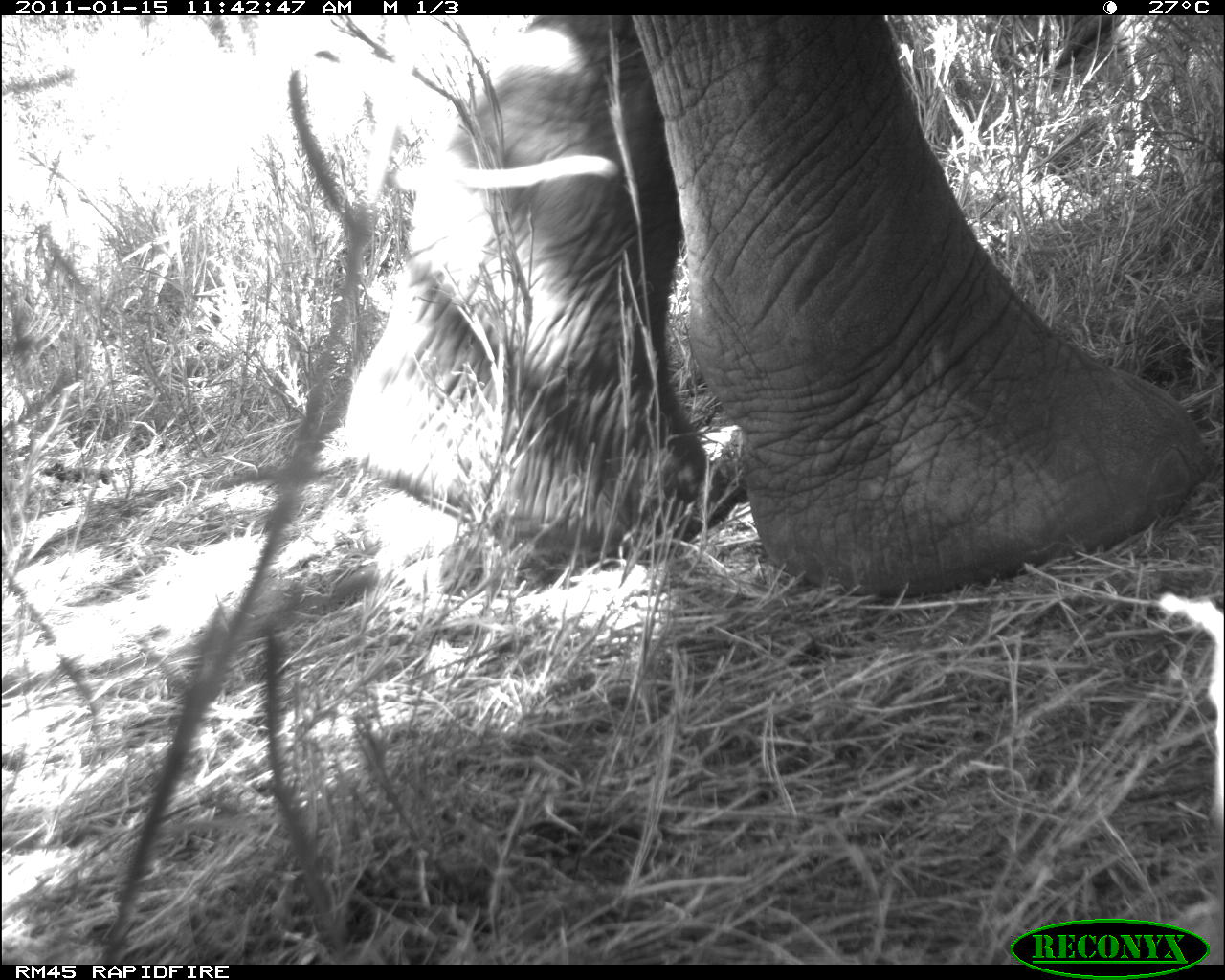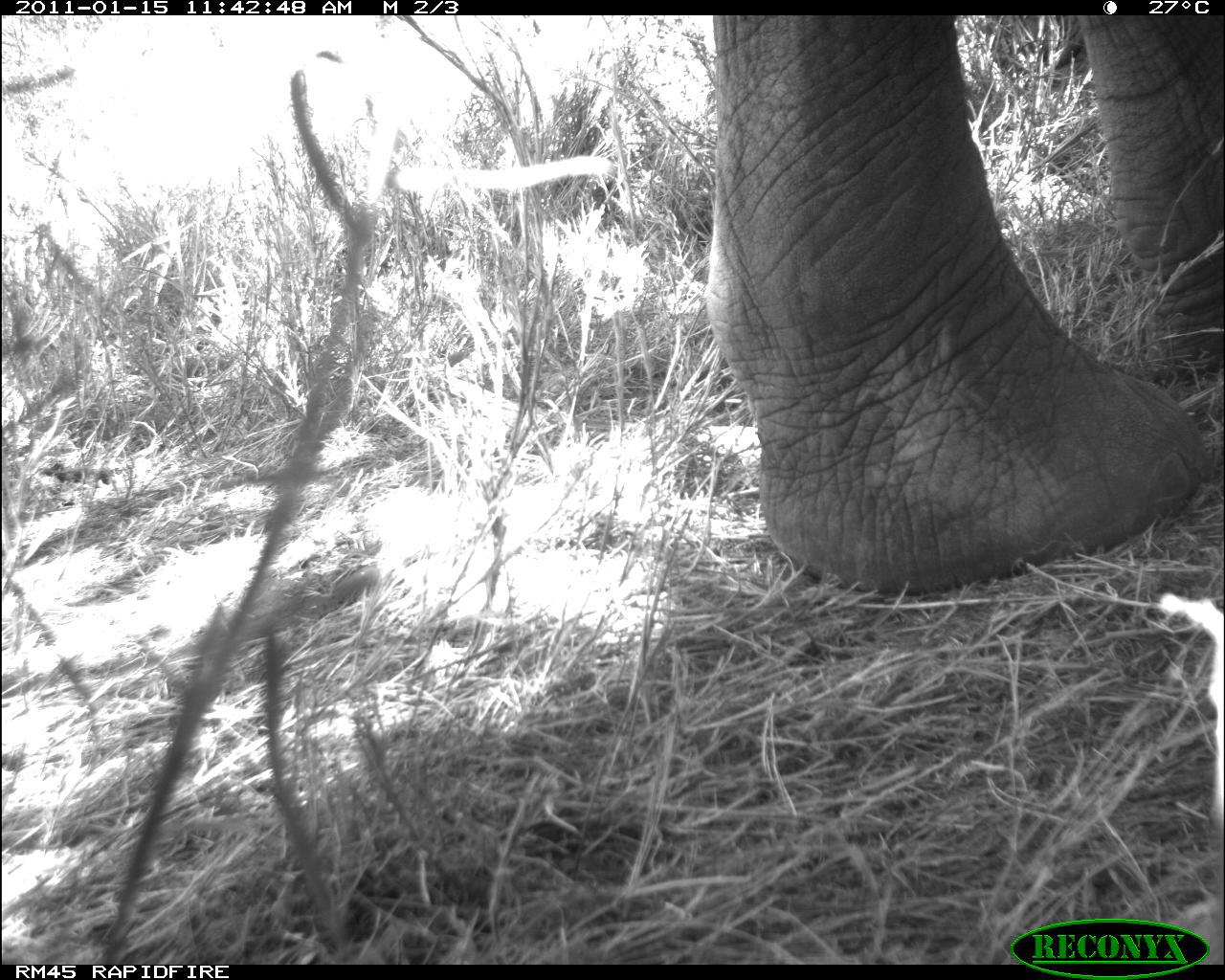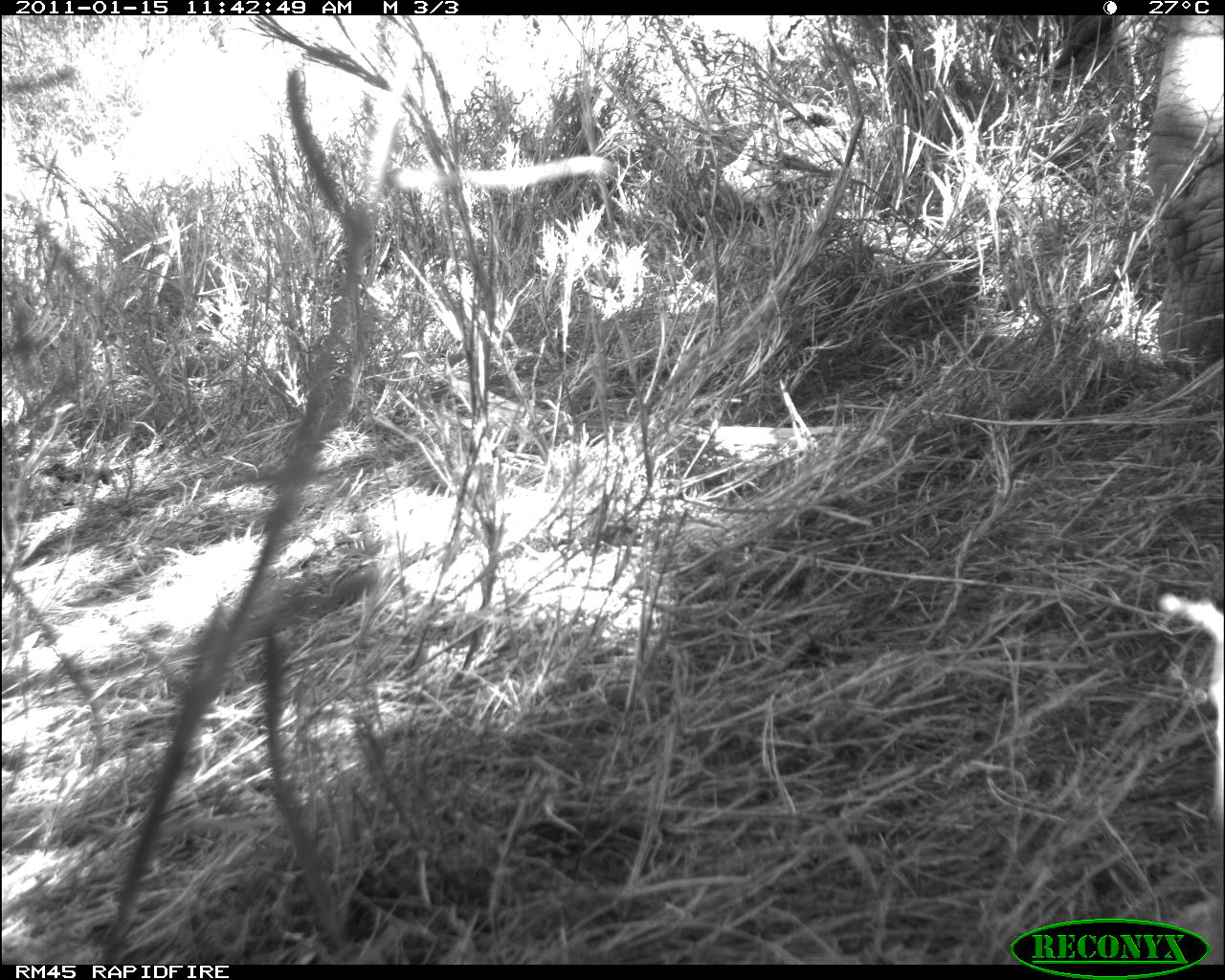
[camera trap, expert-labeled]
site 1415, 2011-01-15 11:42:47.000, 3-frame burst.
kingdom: Animalia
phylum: Chordata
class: Mammalia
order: Proboscidea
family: Elephantidae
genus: Loxodonta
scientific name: Loxodonta africana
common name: african bush elephant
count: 1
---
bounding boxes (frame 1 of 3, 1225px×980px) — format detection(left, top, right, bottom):
loxodonta africana: detection(343, 17, 1208, 597)